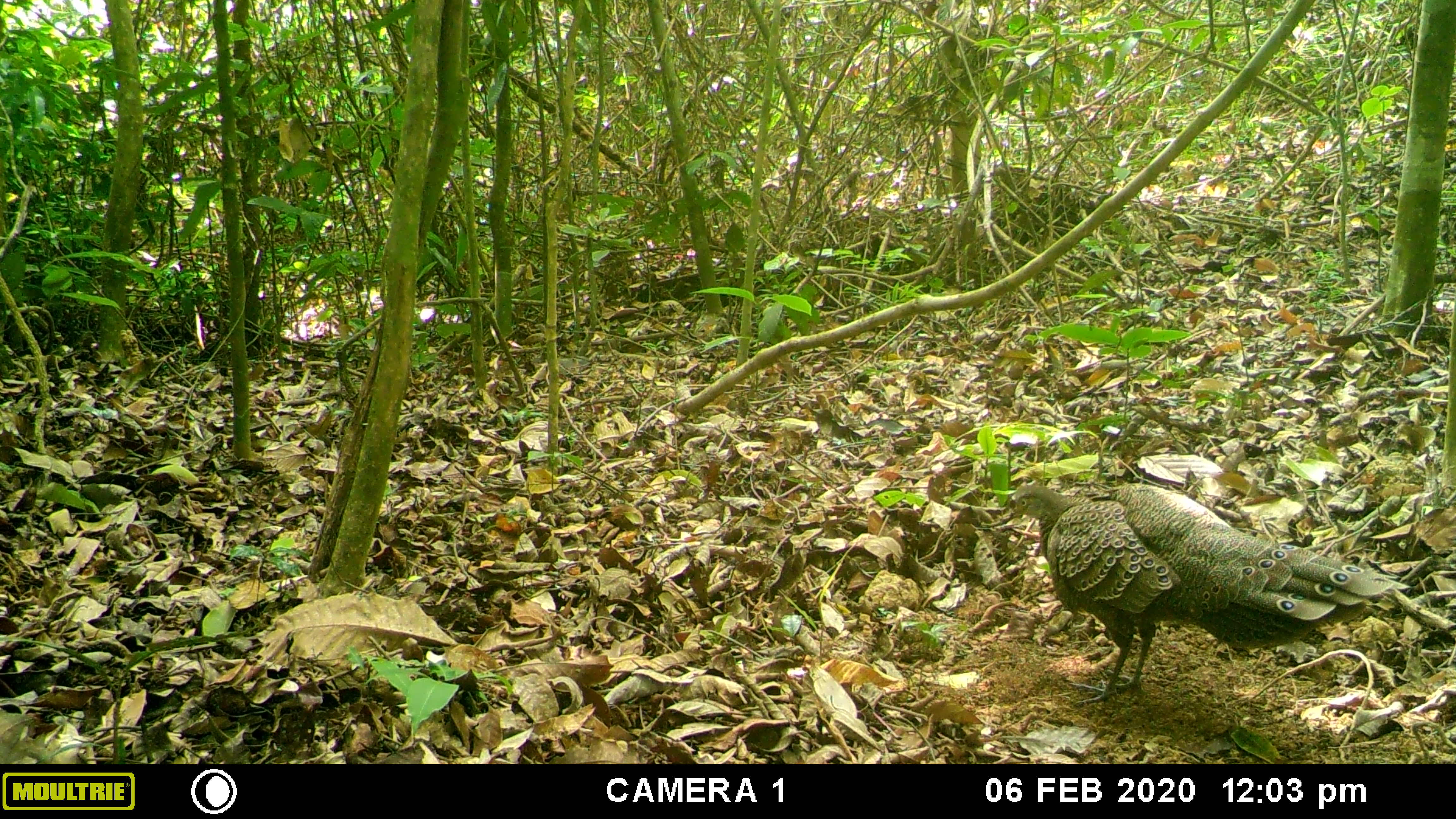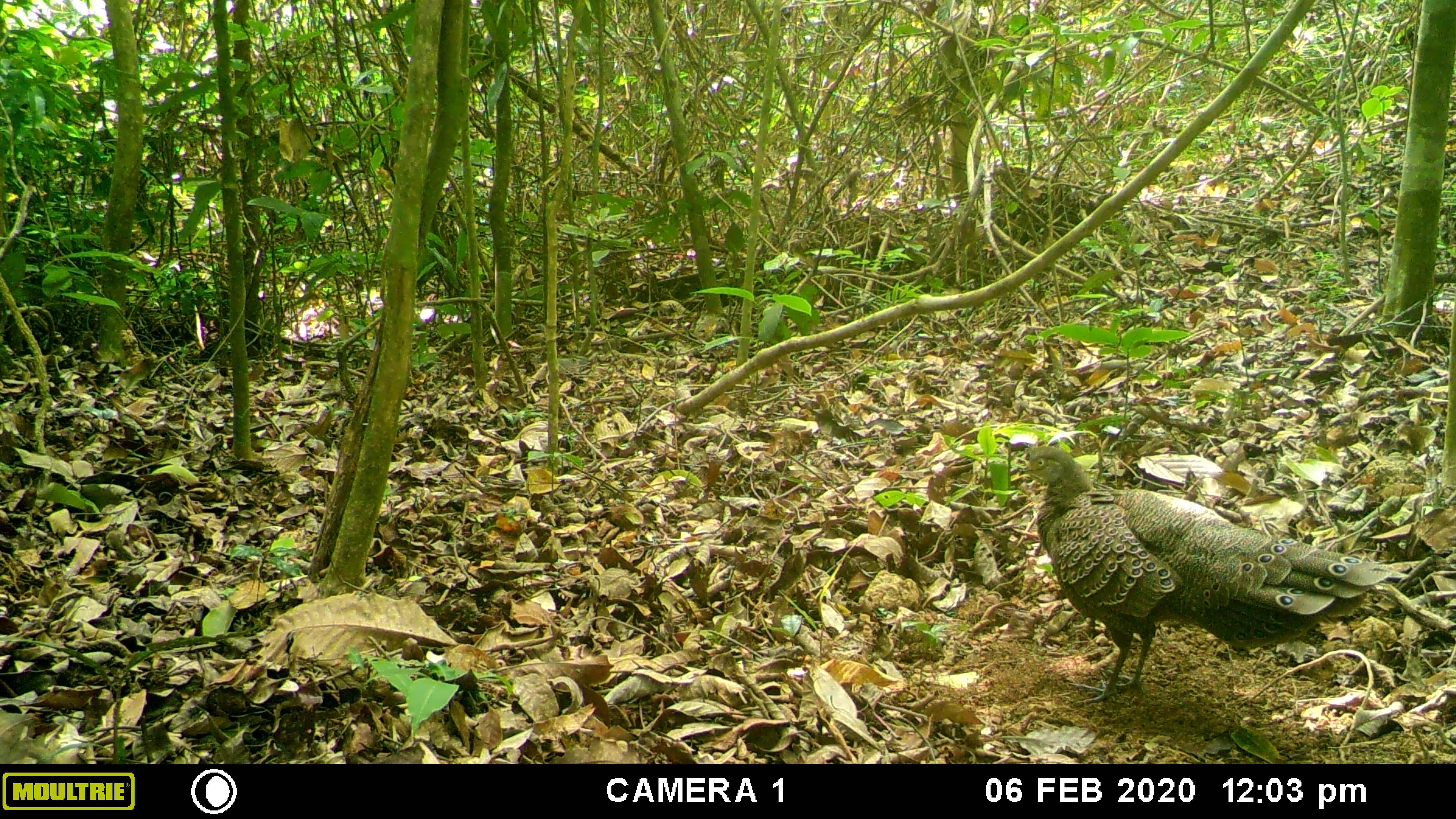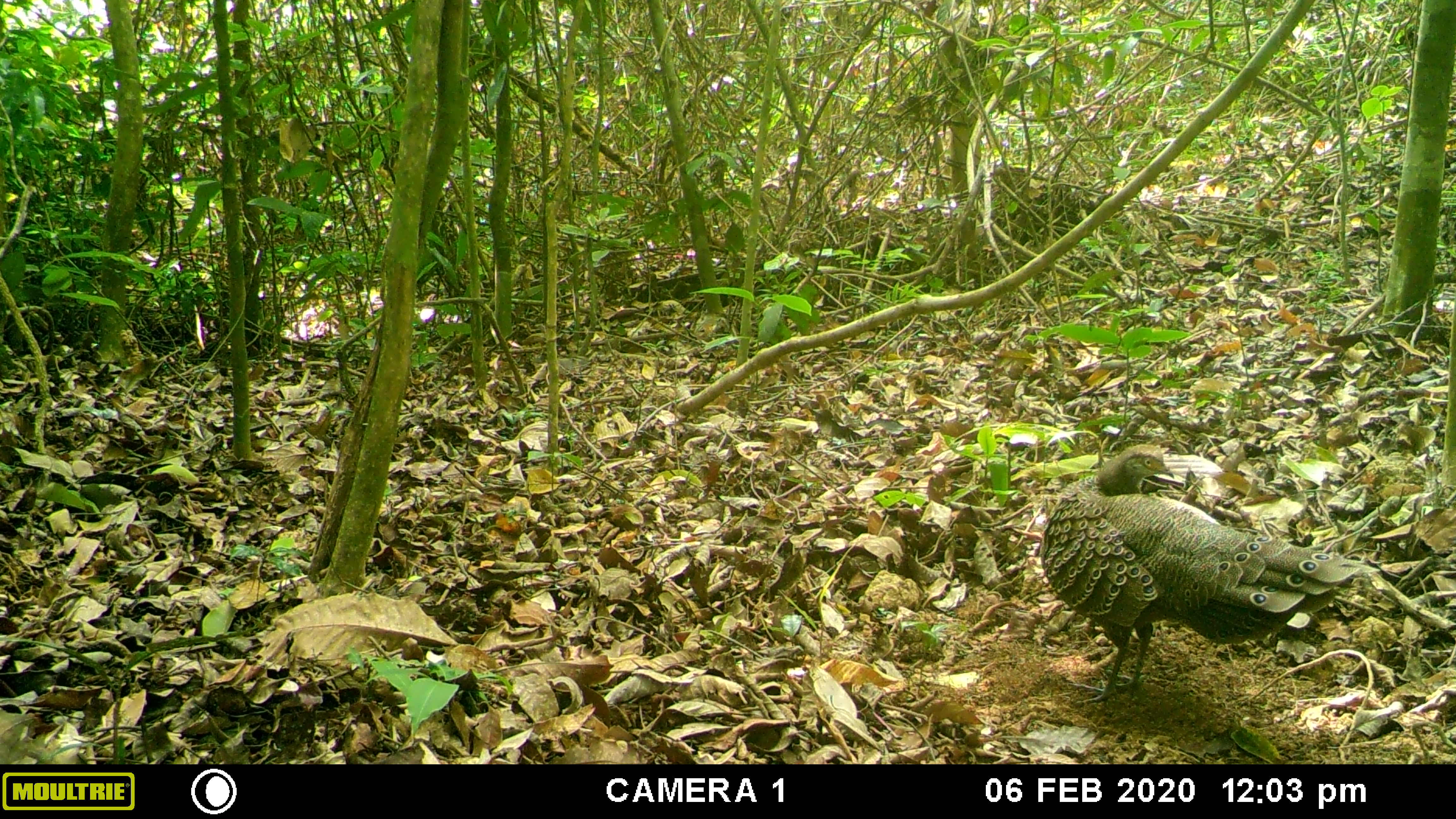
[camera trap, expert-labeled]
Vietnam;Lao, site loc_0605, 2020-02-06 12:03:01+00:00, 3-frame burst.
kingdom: Animalia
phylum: Chordata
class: Aves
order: Galliformes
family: Phasianidae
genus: Polyplectron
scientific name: Polyplectron bicalcaratum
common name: gray peacock-pheasant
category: grey peacock pheasant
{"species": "grey peacock pheasant (gray peacock-pheasant) (Polyplectron bicalcaratum)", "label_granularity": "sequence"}